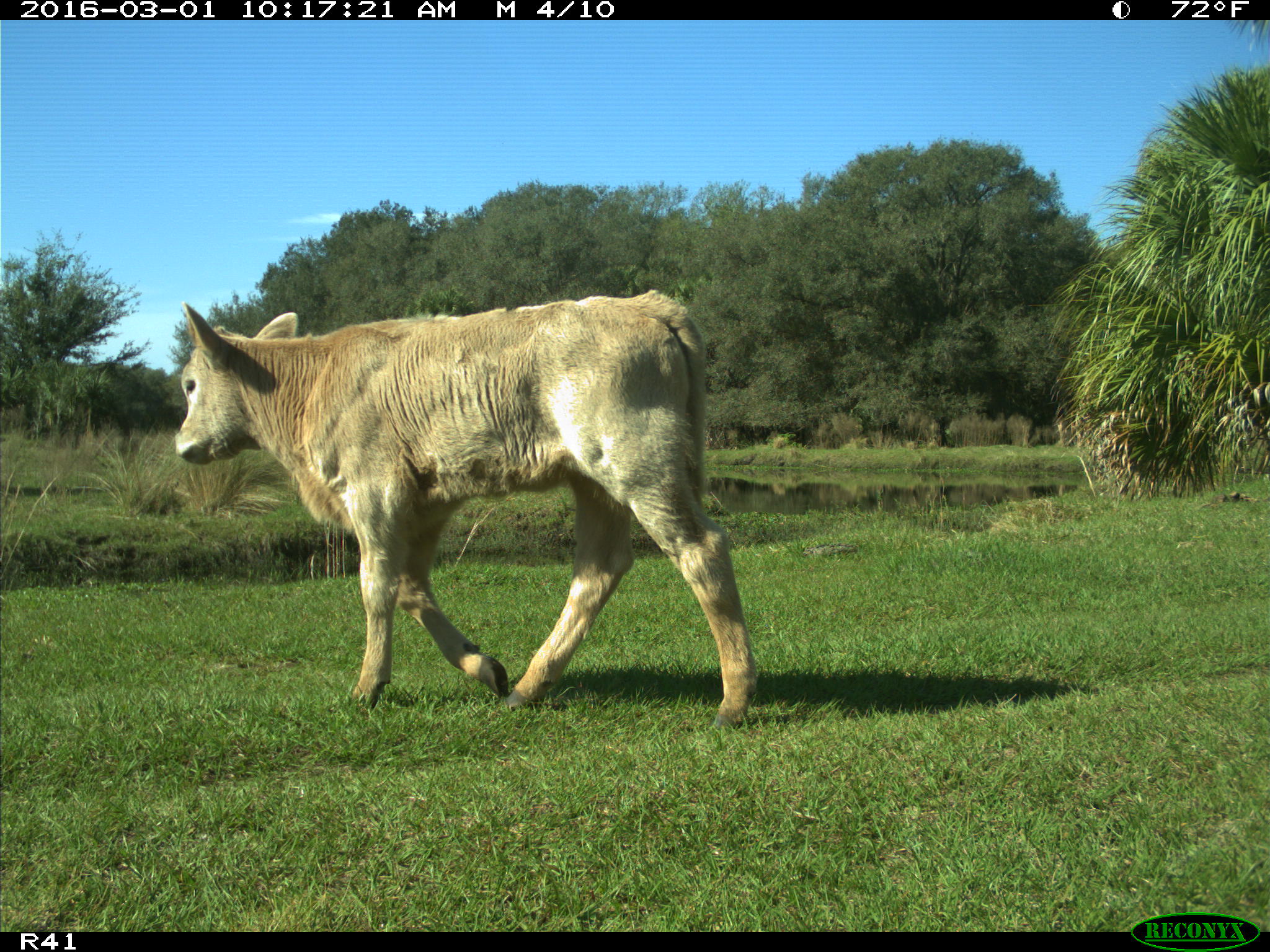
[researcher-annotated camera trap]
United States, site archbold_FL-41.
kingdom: Animalia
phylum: Chordata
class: Mammalia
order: Artiodactyla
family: Bovidae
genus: Bos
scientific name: Bos taurus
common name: domestic cow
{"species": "Bos taurus (domestic cow)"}